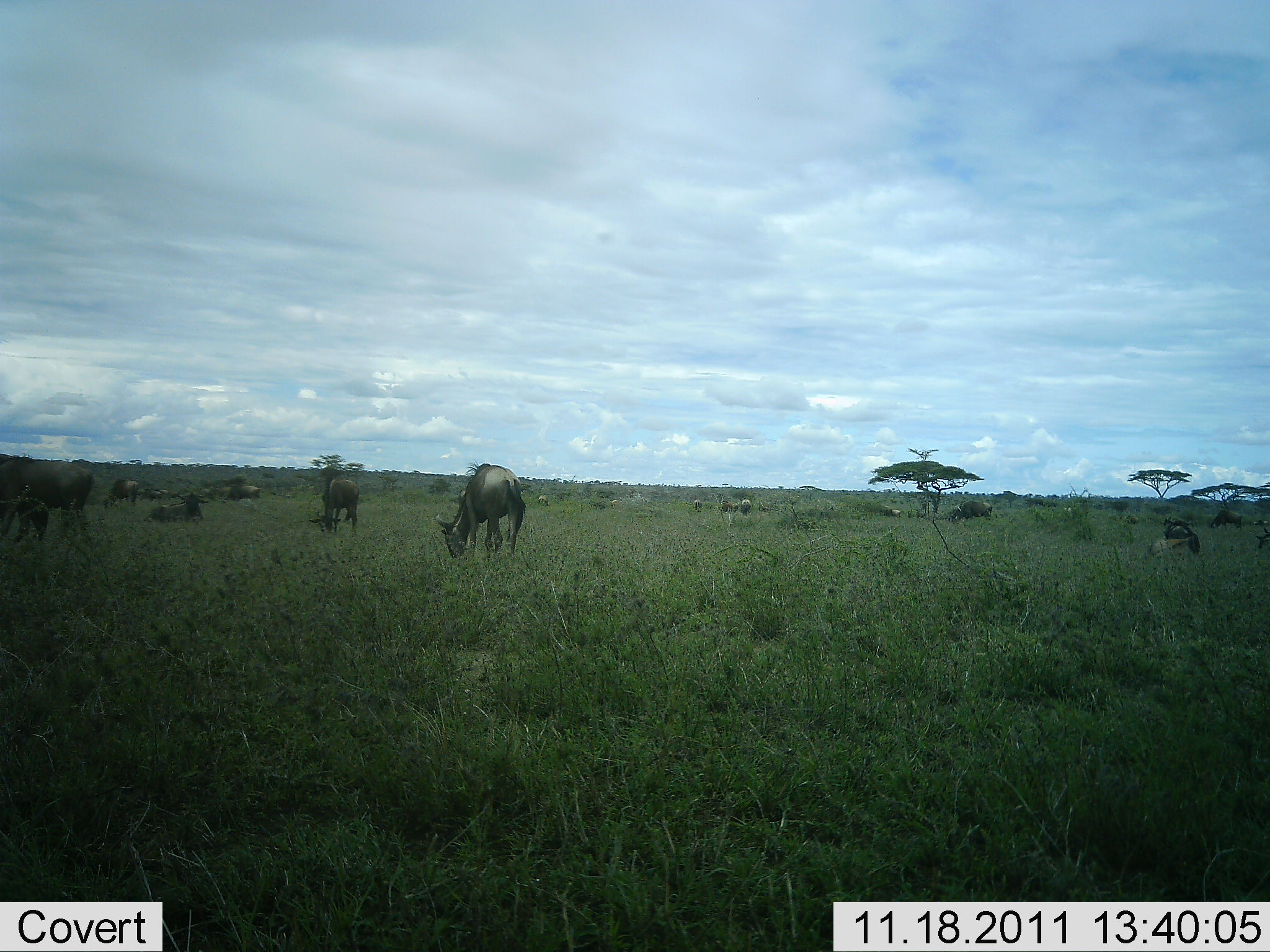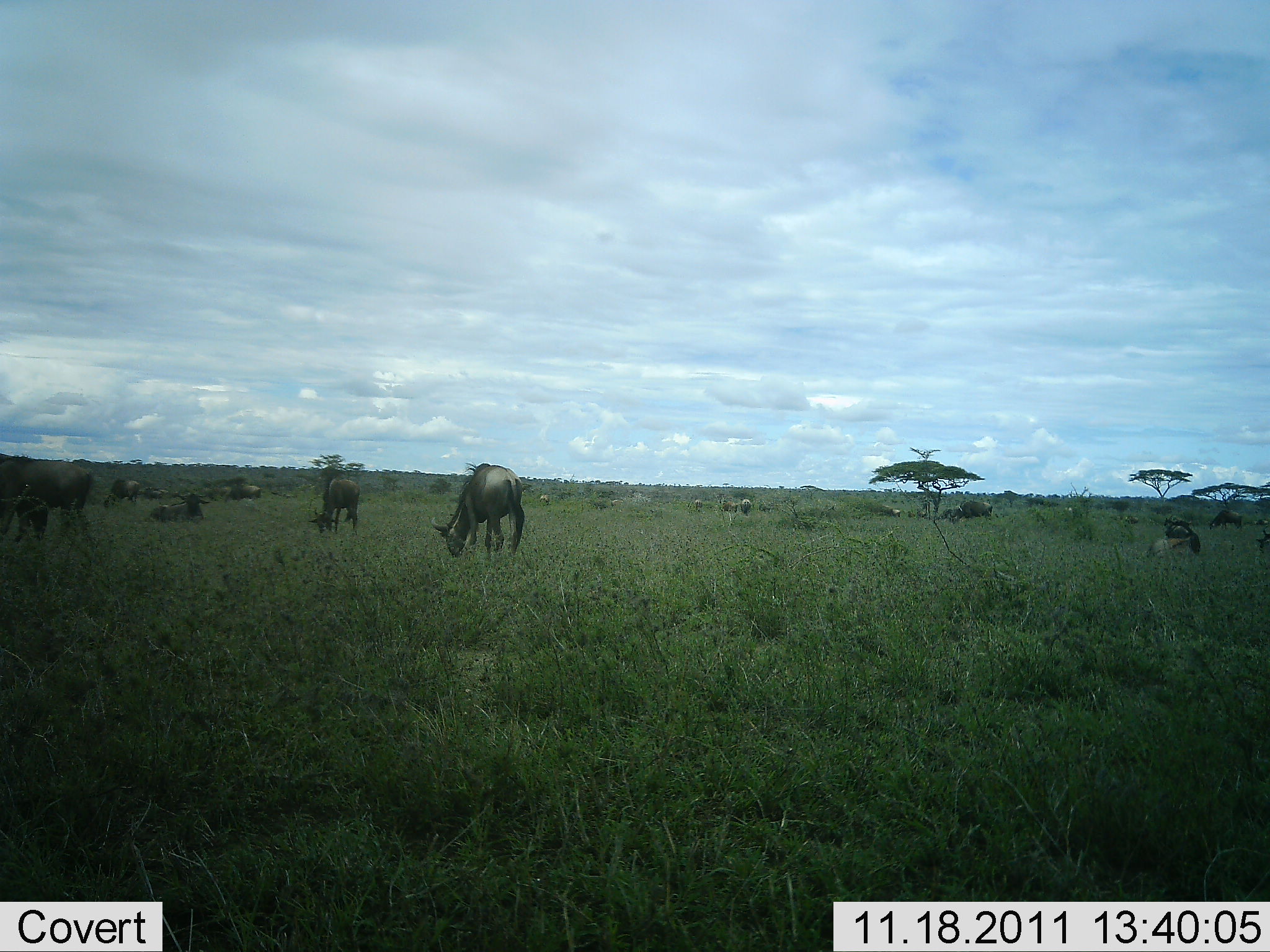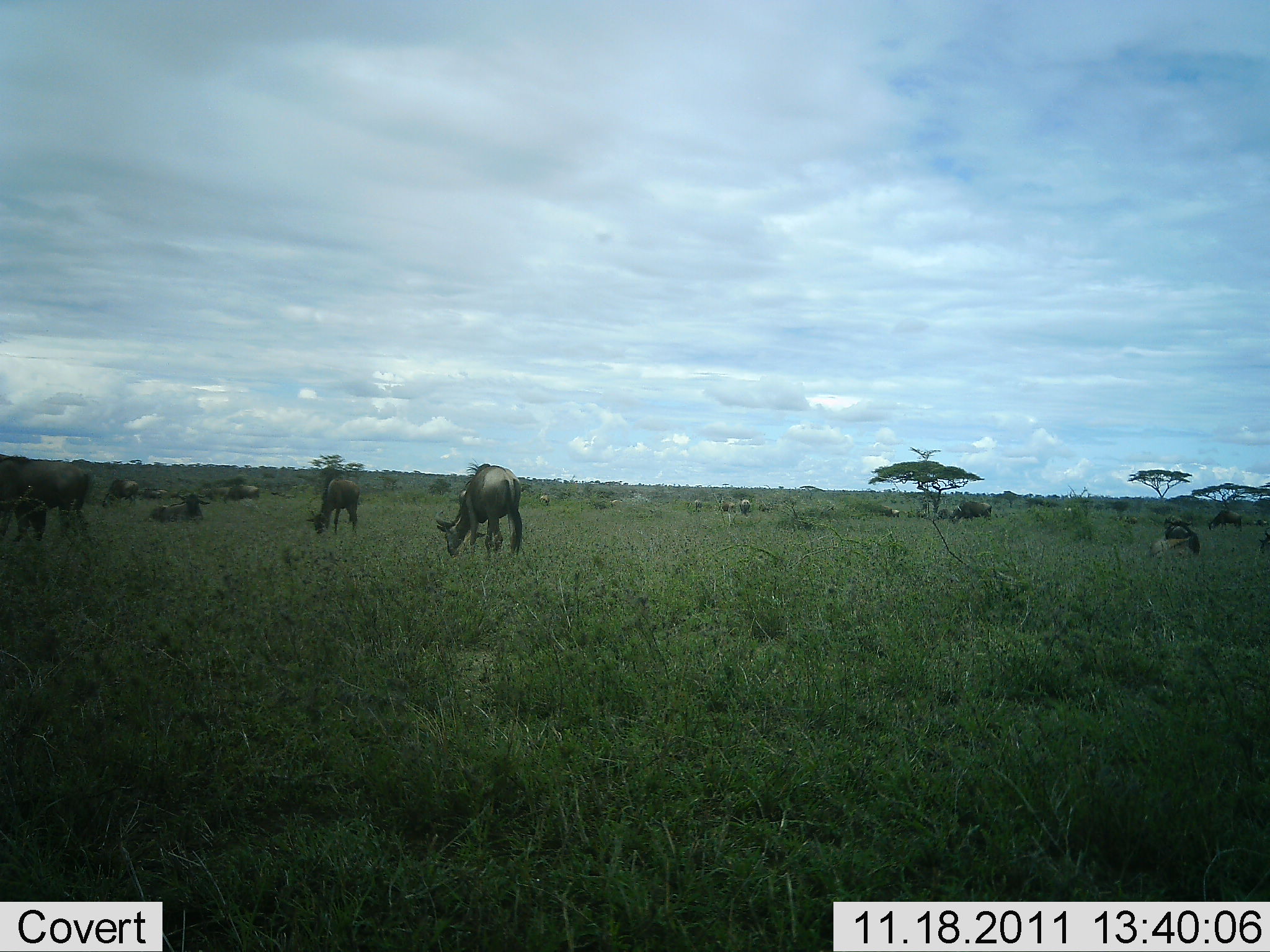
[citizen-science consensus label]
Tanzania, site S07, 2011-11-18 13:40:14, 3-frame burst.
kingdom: Animalia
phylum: Chordata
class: Mammalia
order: Artiodactyla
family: Bovidae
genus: Connochaetes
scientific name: Connochaetes taurinus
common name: blue wildebeest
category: wildebeest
Wildebeest (blue wildebeest) (Connochaetes taurinus), count 11-50. Behavior (volunteer vote fractions): standing 18%, resting 55%, moving 9%, interacting 0%. Young present (vote fraction): 0%. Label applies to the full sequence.